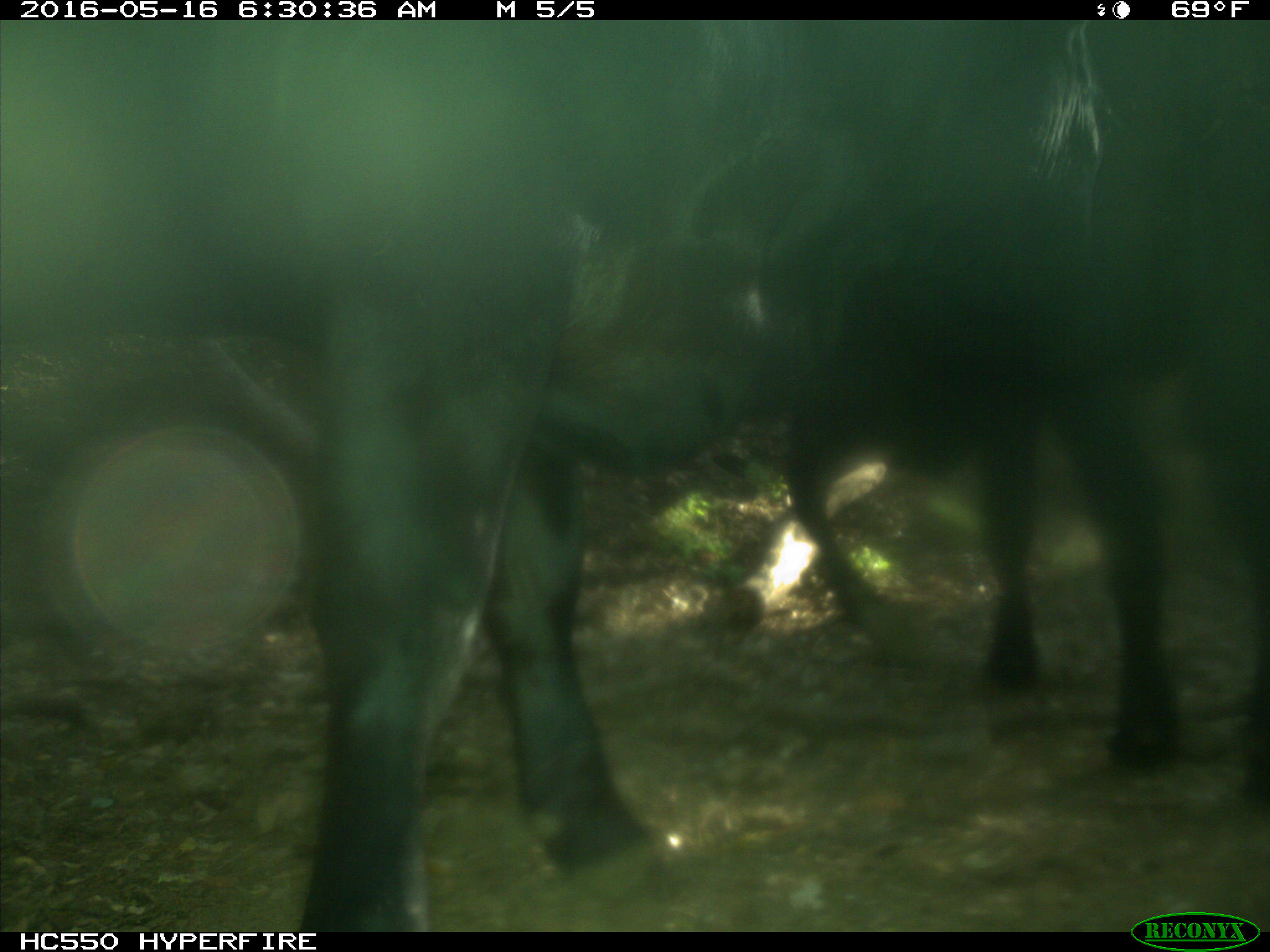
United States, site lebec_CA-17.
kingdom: Animalia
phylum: Chordata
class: Mammalia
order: Artiodactyla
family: Bovidae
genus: Bos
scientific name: Bos taurus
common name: domestic cow